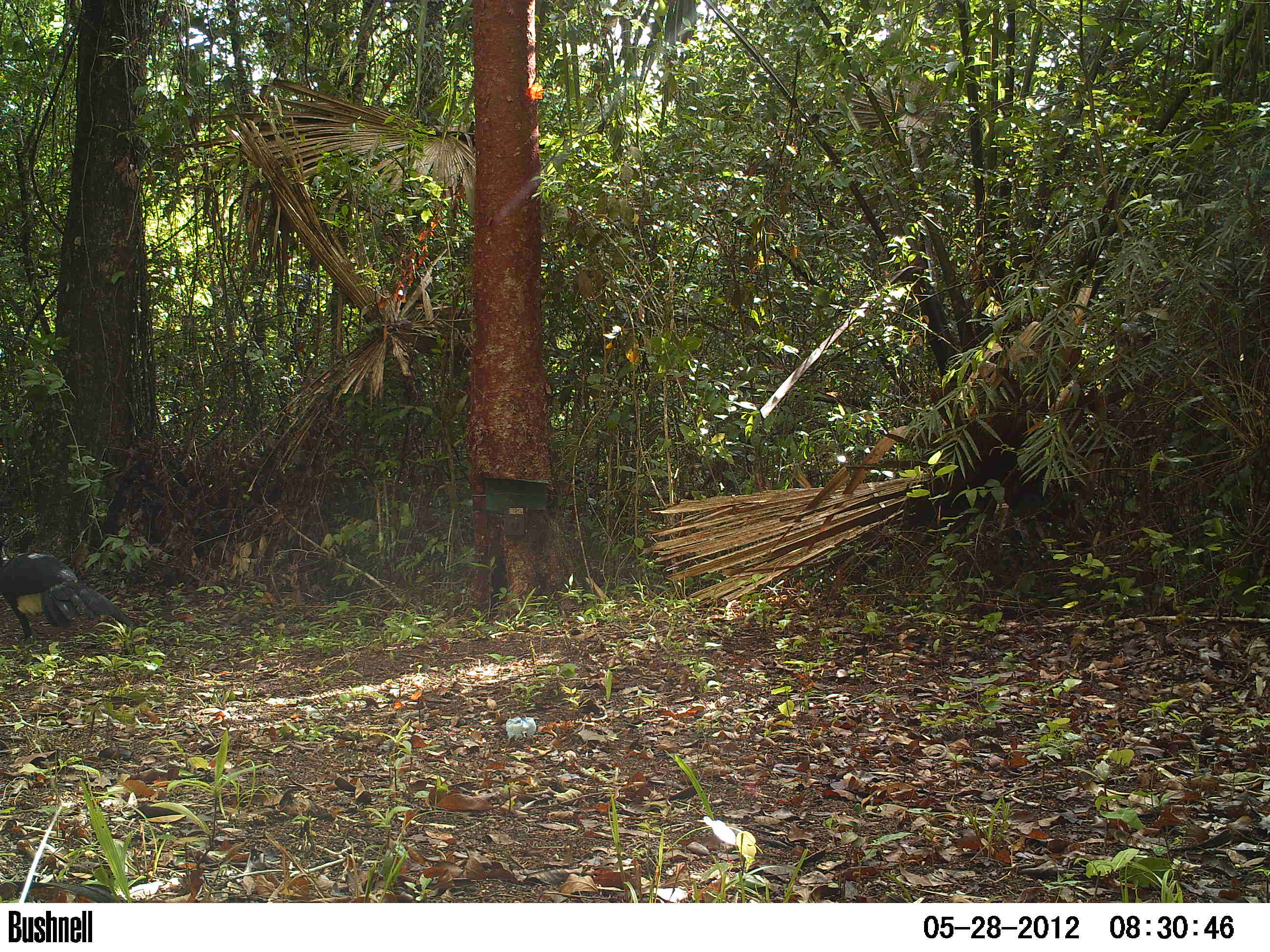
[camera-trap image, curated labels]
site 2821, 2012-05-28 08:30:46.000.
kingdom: Animalia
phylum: Chordata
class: Aves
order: Galliformes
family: Cracidae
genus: Crax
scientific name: Crax rubra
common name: great curassow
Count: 1.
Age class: adult.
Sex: male.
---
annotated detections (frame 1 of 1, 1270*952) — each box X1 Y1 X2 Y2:
crax rubra: 0 536 133 642